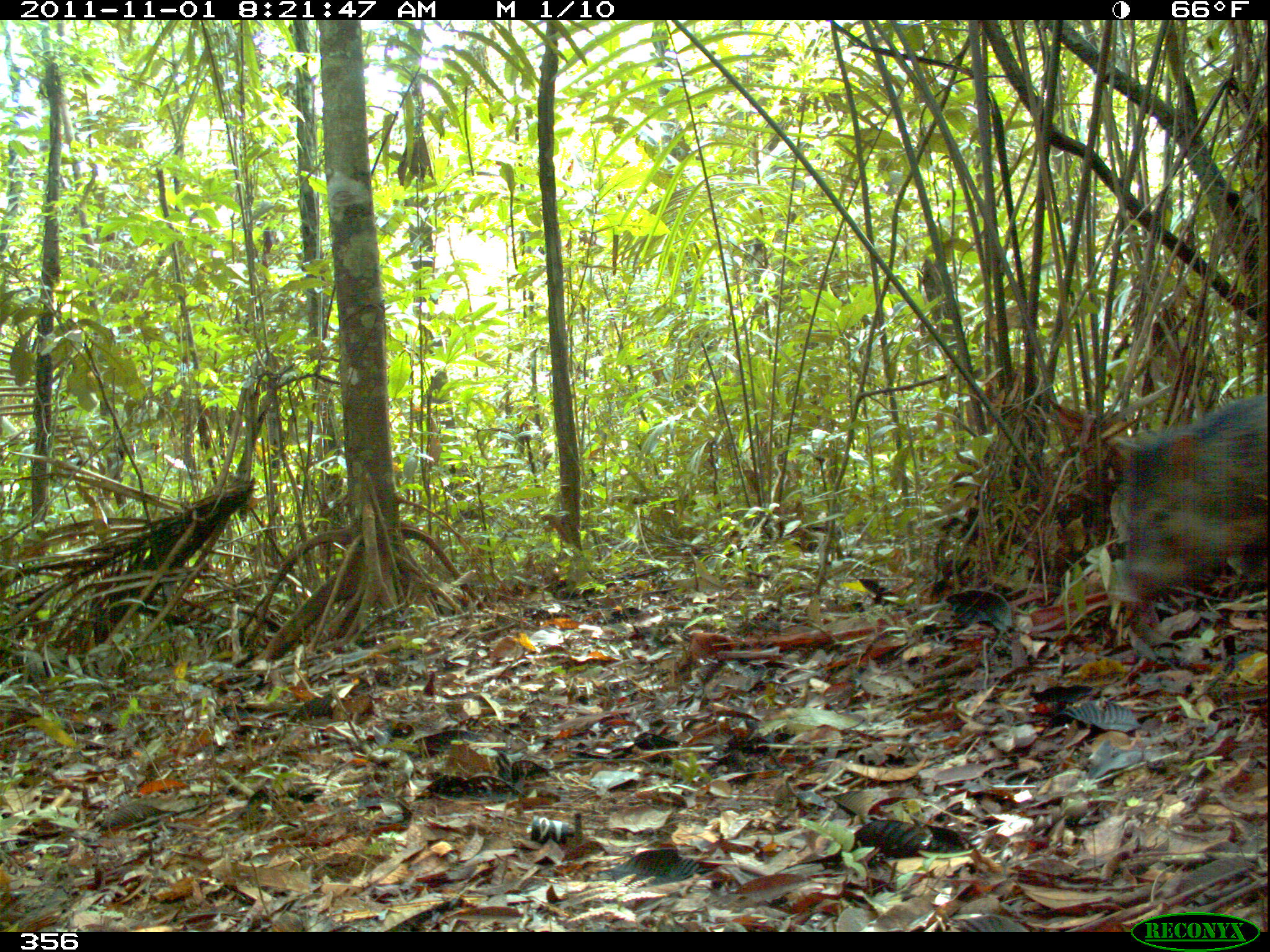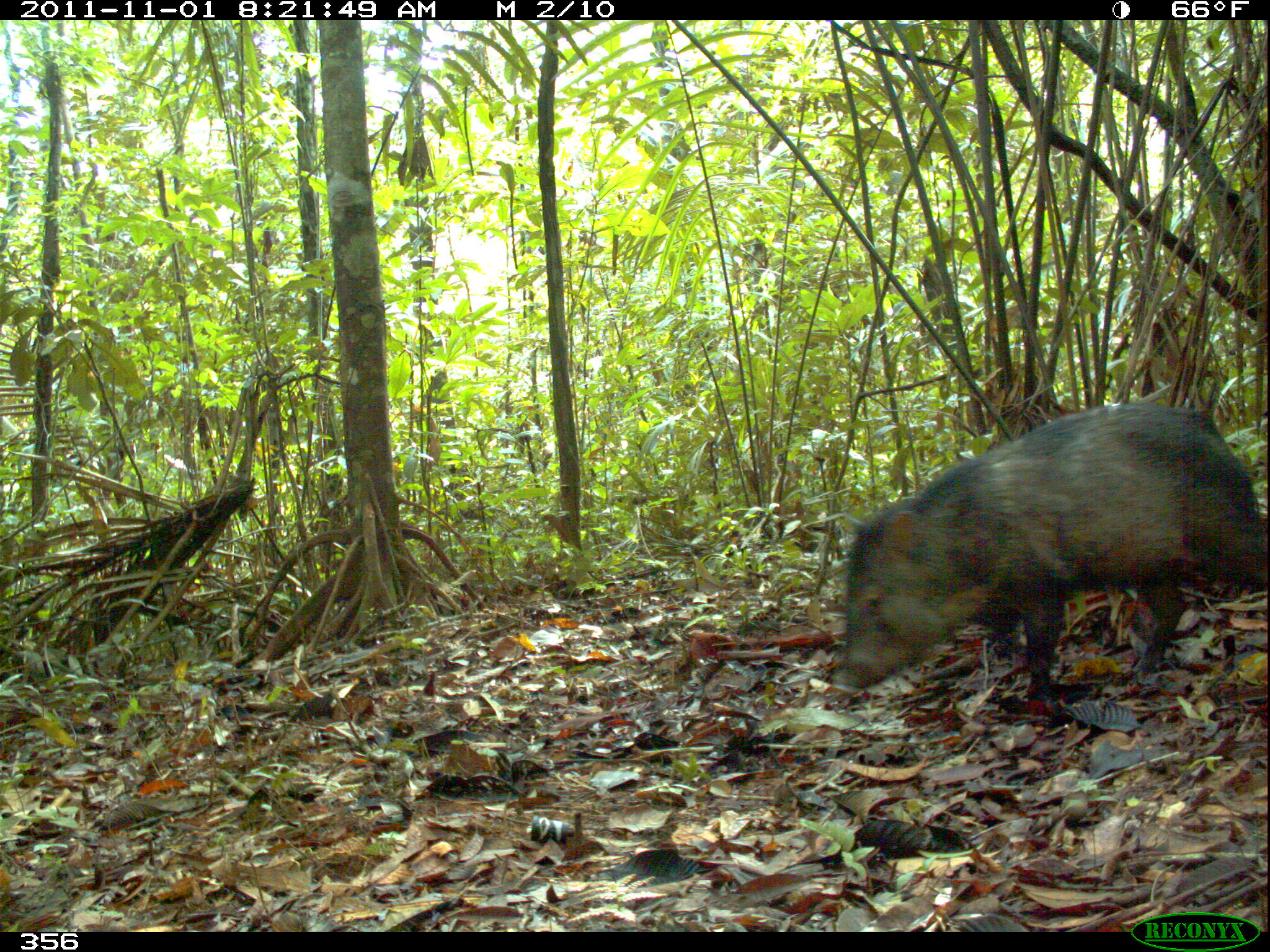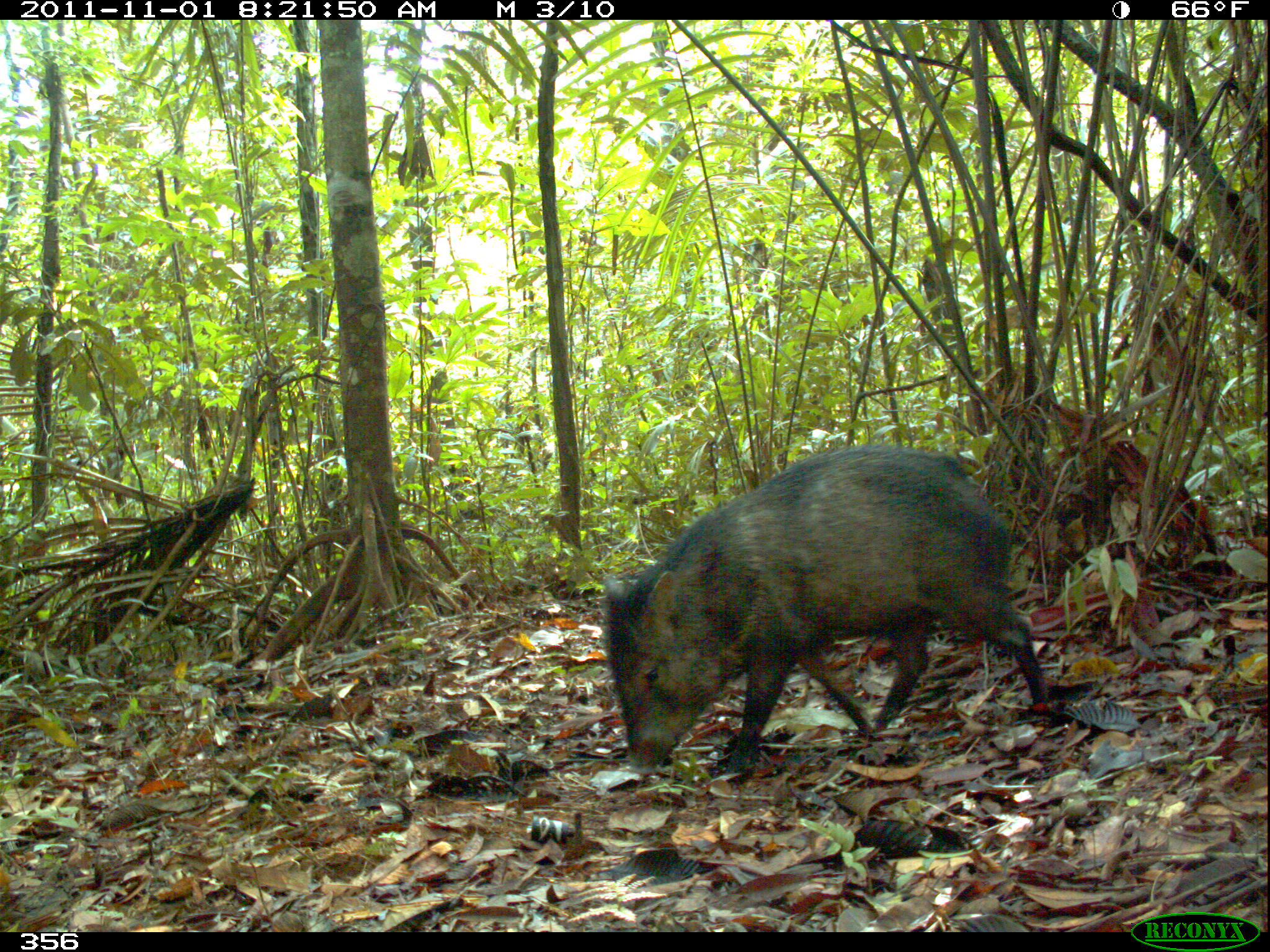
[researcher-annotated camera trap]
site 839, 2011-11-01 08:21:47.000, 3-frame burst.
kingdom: Animalia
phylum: Chordata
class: Mammalia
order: Artiodactyla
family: Tayassuidae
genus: Pecari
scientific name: Pecari tajacu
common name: collared peccary